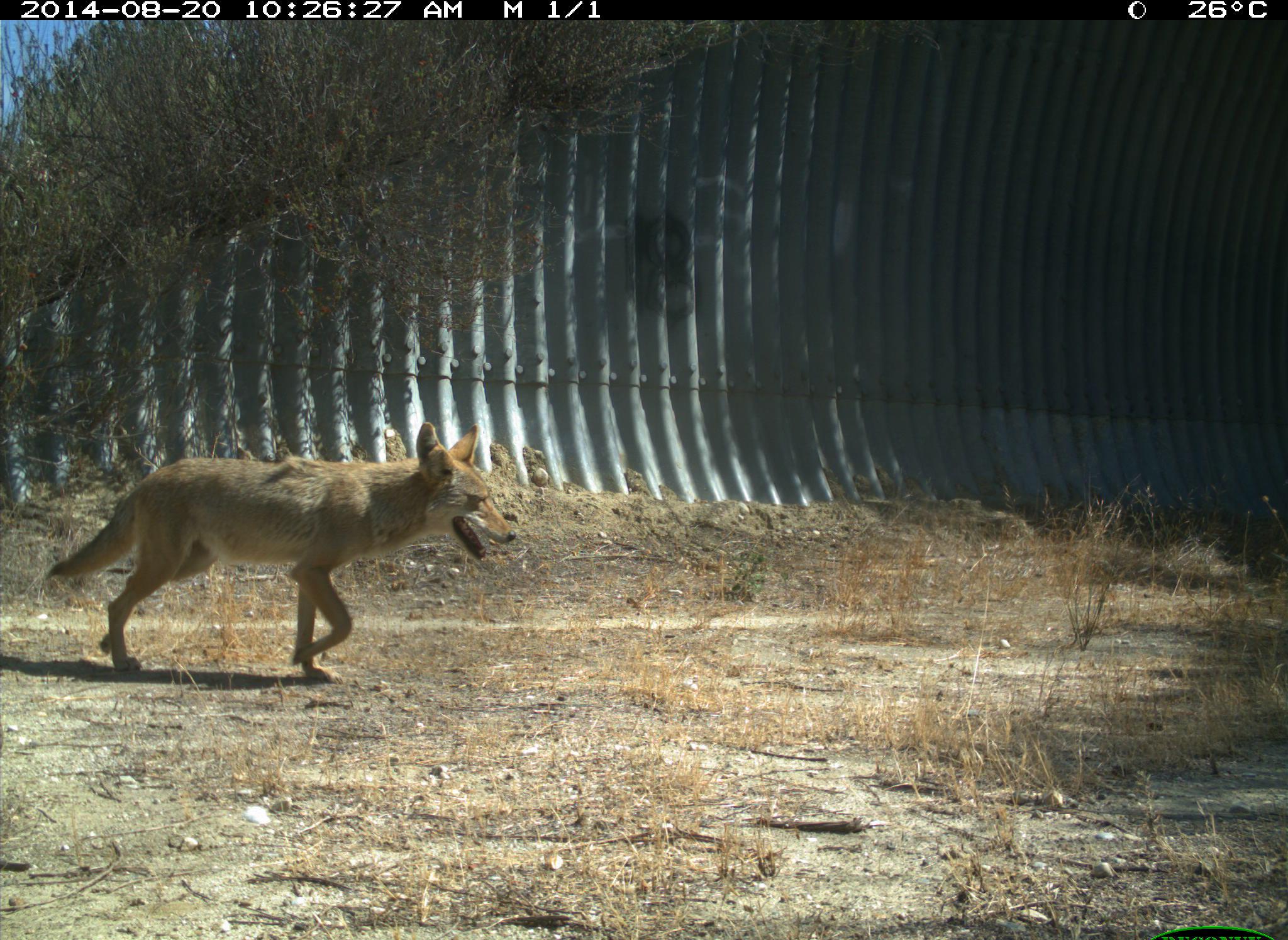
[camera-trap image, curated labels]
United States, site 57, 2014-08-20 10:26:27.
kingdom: Animalia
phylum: Chordata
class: Mammalia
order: Carnivora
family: Canidae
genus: Canis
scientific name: Canis latrans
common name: coyote